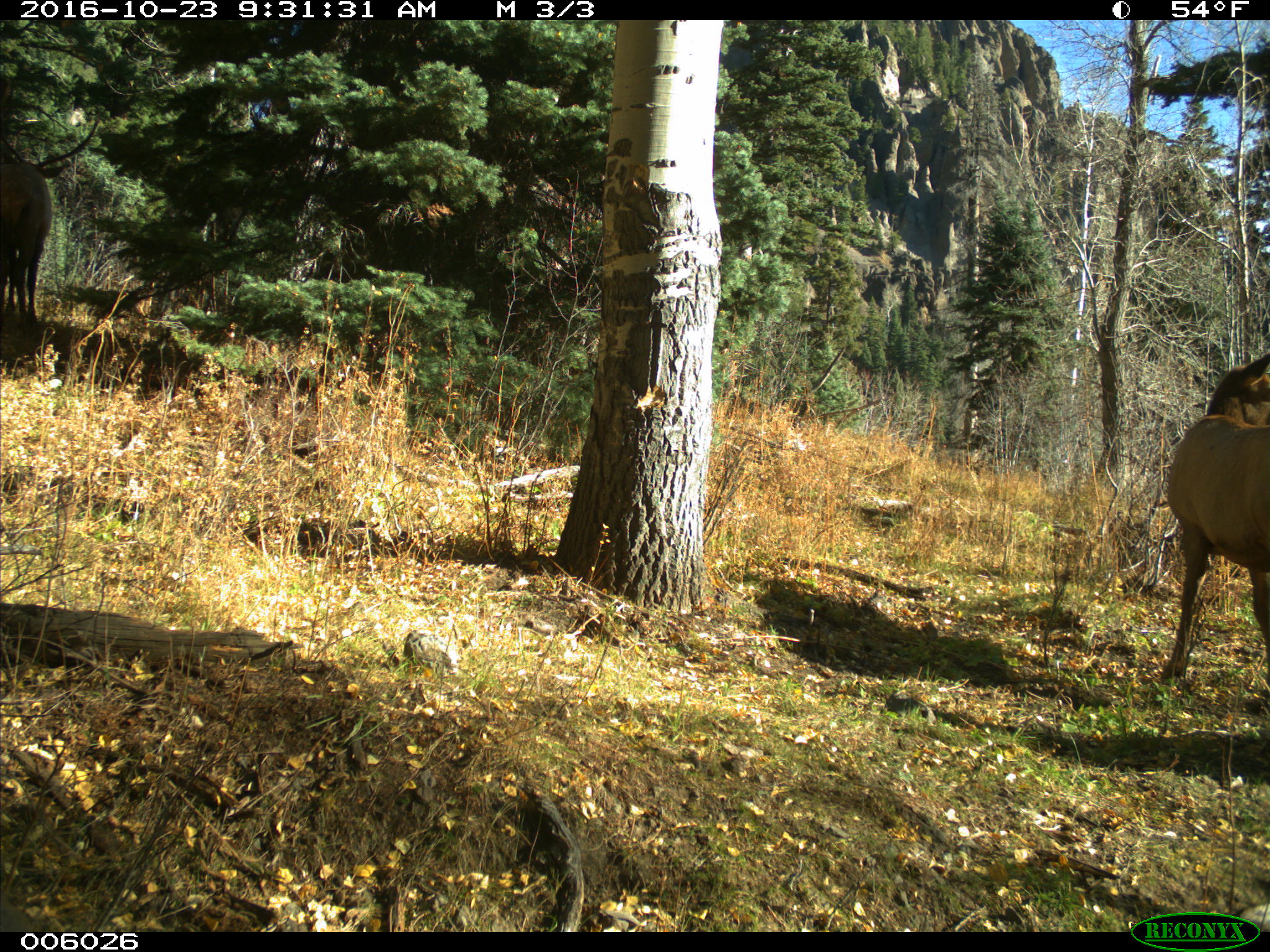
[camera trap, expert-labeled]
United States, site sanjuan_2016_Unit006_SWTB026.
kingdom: Animalia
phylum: Chordata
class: Mammalia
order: Artiodactyla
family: Cervidae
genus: Cervus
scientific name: Cervus elaphus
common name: red deer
Cervus elaphus (red deer).